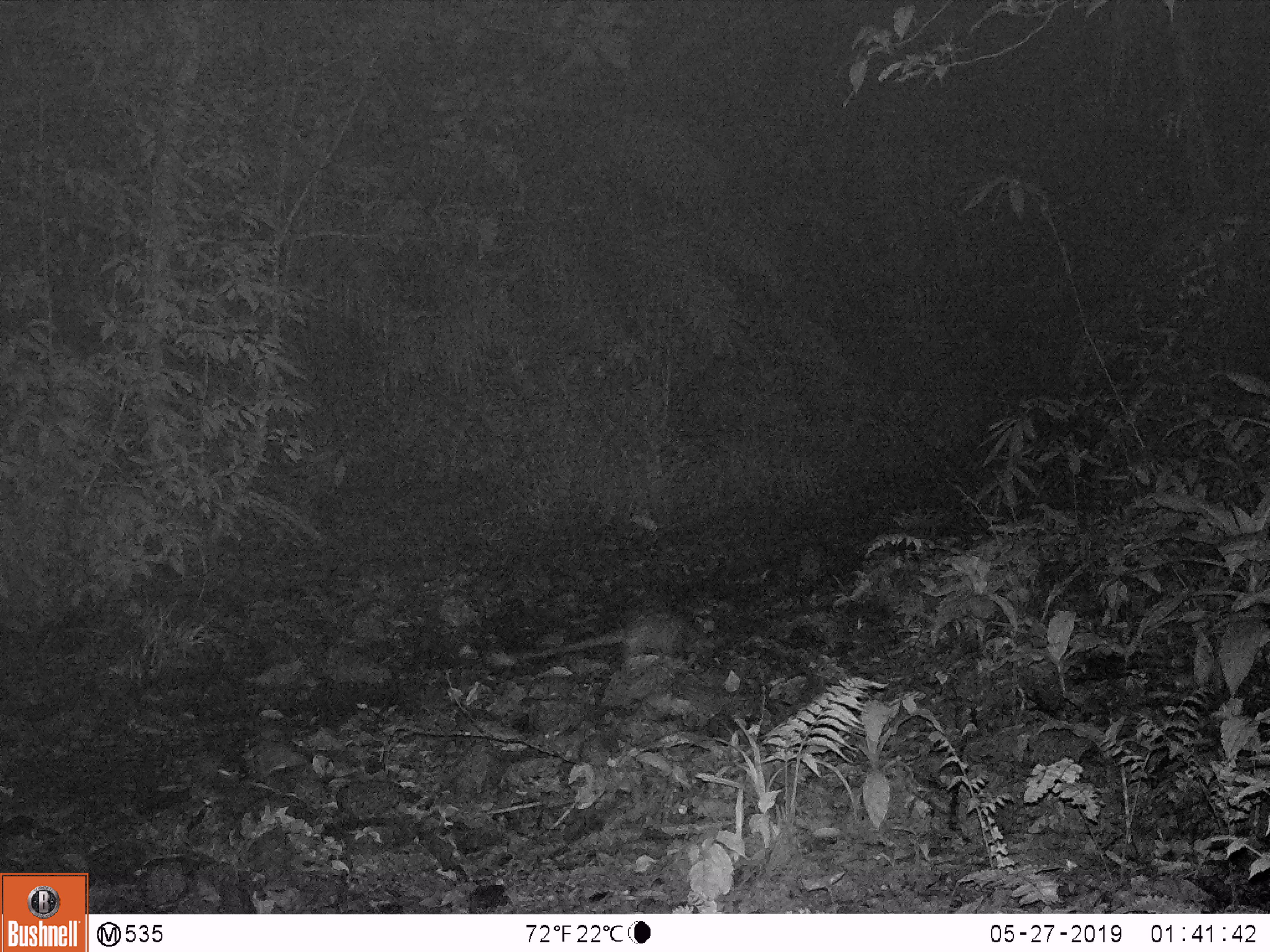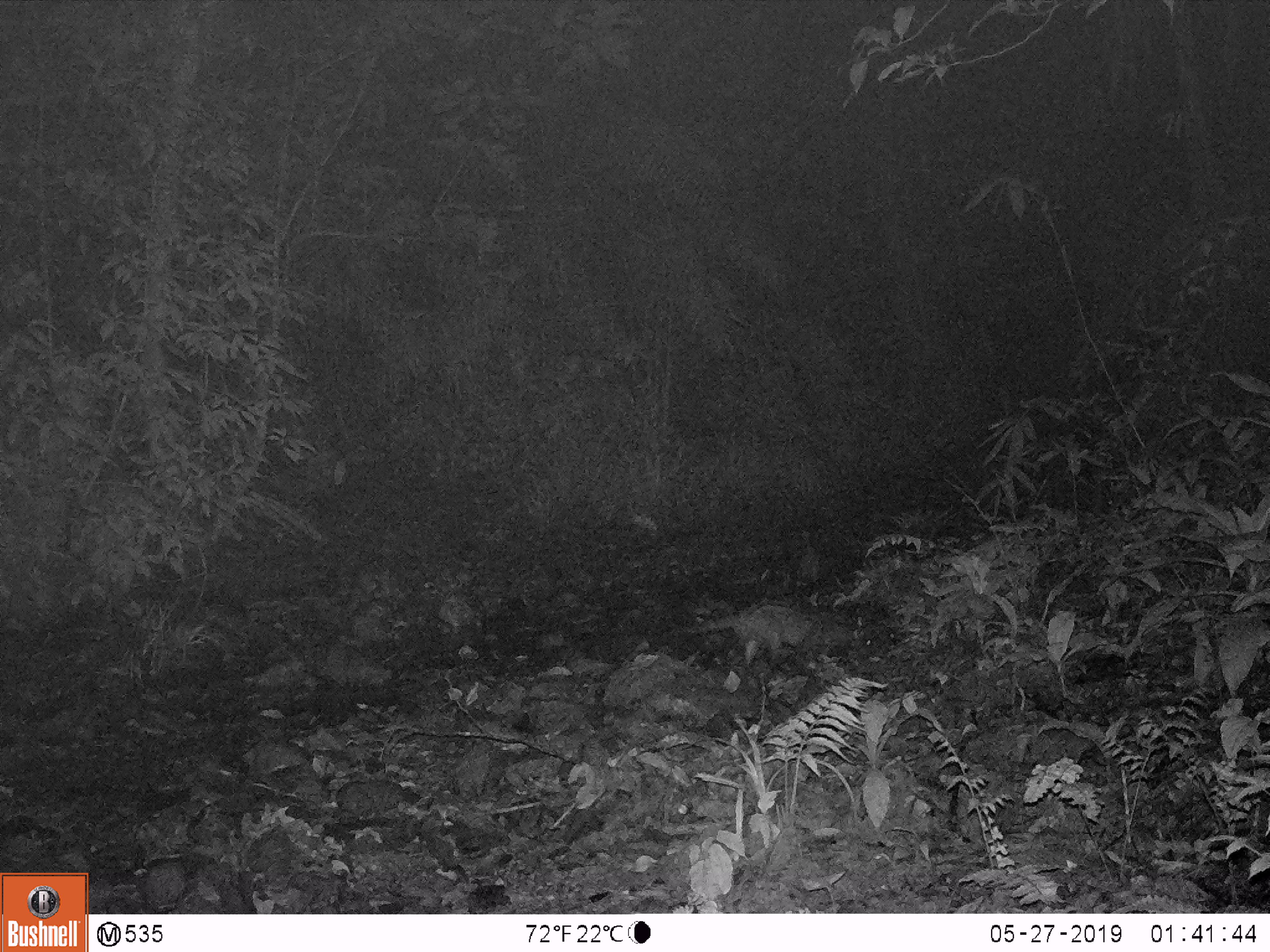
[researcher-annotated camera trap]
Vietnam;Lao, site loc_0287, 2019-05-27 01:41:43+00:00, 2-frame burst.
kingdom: Animalia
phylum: Chordata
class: Mammalia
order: Carnivora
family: Viverridae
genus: Paradoxurus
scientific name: Paradoxurus hermaphroditus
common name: common palm civet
Common palm civet (Paradoxurus hermaphroditus). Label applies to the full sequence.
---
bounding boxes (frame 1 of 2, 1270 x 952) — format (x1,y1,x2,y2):
common palm civet: (510,612,716,660)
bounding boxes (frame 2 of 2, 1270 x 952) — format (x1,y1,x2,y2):
common palm civet: (681,603,855,666)